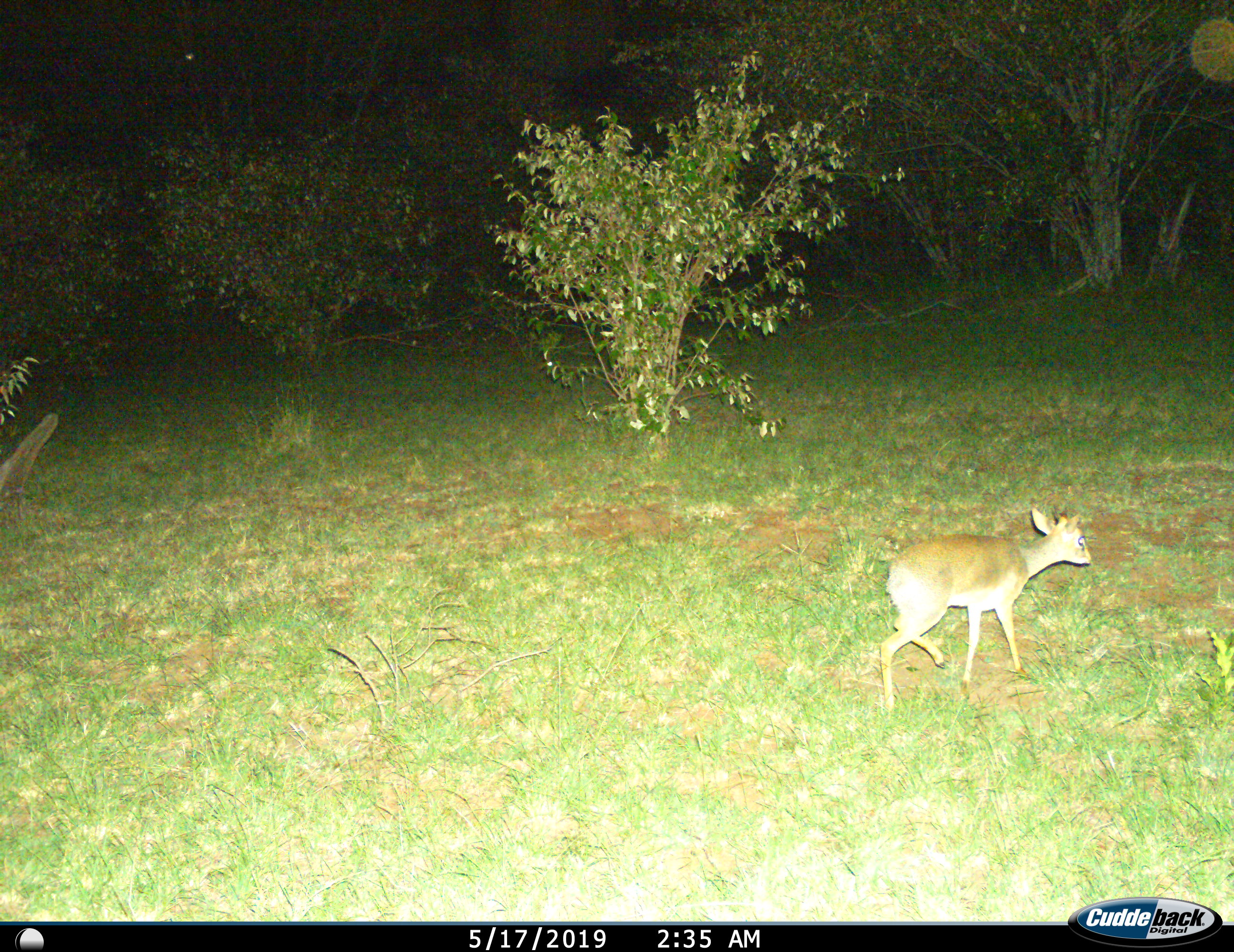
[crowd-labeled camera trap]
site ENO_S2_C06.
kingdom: Animalia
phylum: Chordata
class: Mammalia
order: Artiodactyla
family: Bovidae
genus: Madoqua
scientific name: Madoqua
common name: dik-dik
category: dikdik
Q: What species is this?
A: Dikdik (dik-dik) (Madoqua).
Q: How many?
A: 1.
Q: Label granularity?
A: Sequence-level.